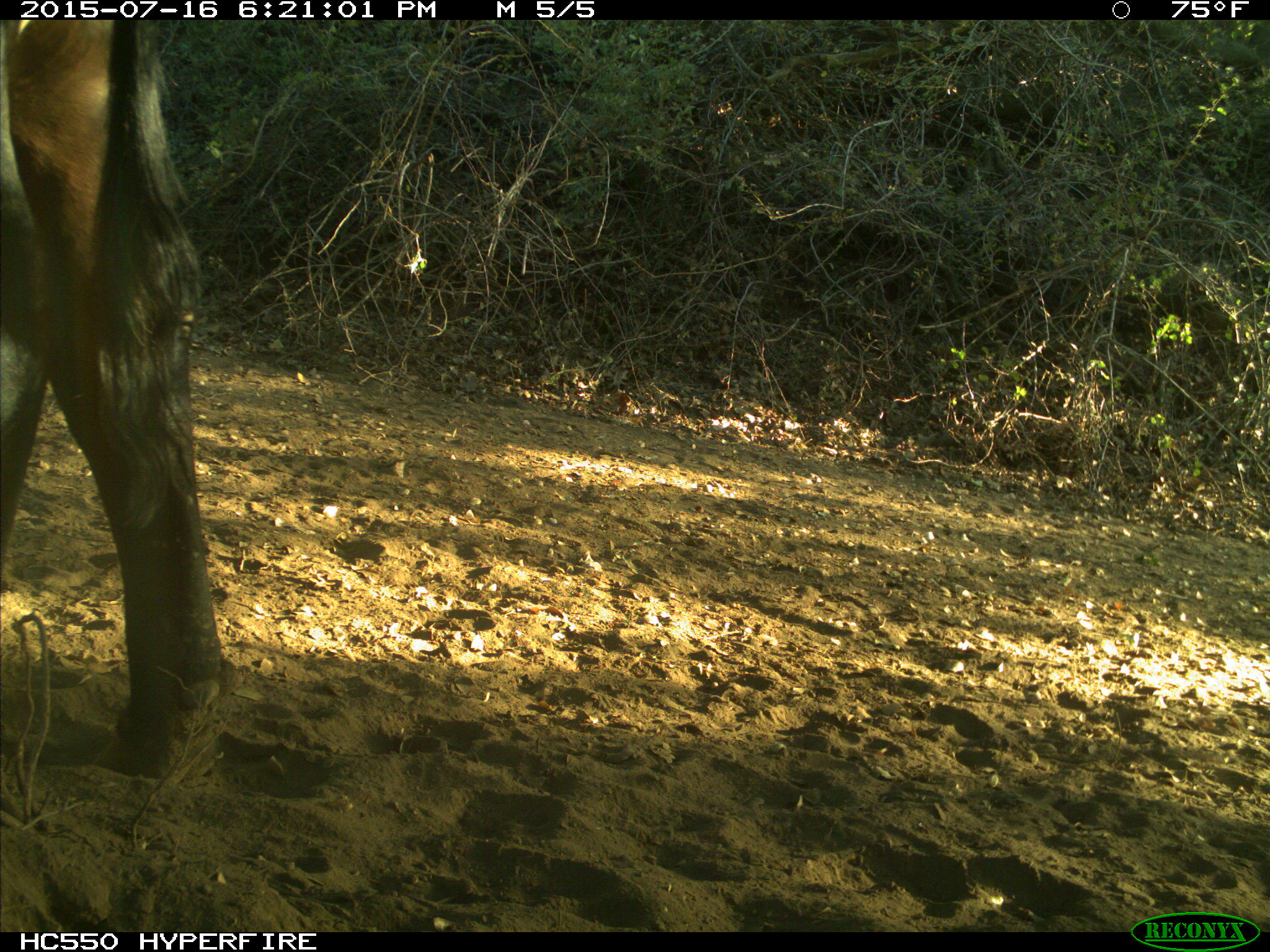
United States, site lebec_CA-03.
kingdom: Animalia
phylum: Chordata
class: Mammalia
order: Artiodactyla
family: Bovidae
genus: Bos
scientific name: Bos taurus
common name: domestic cow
Bos taurus (domestic cow).